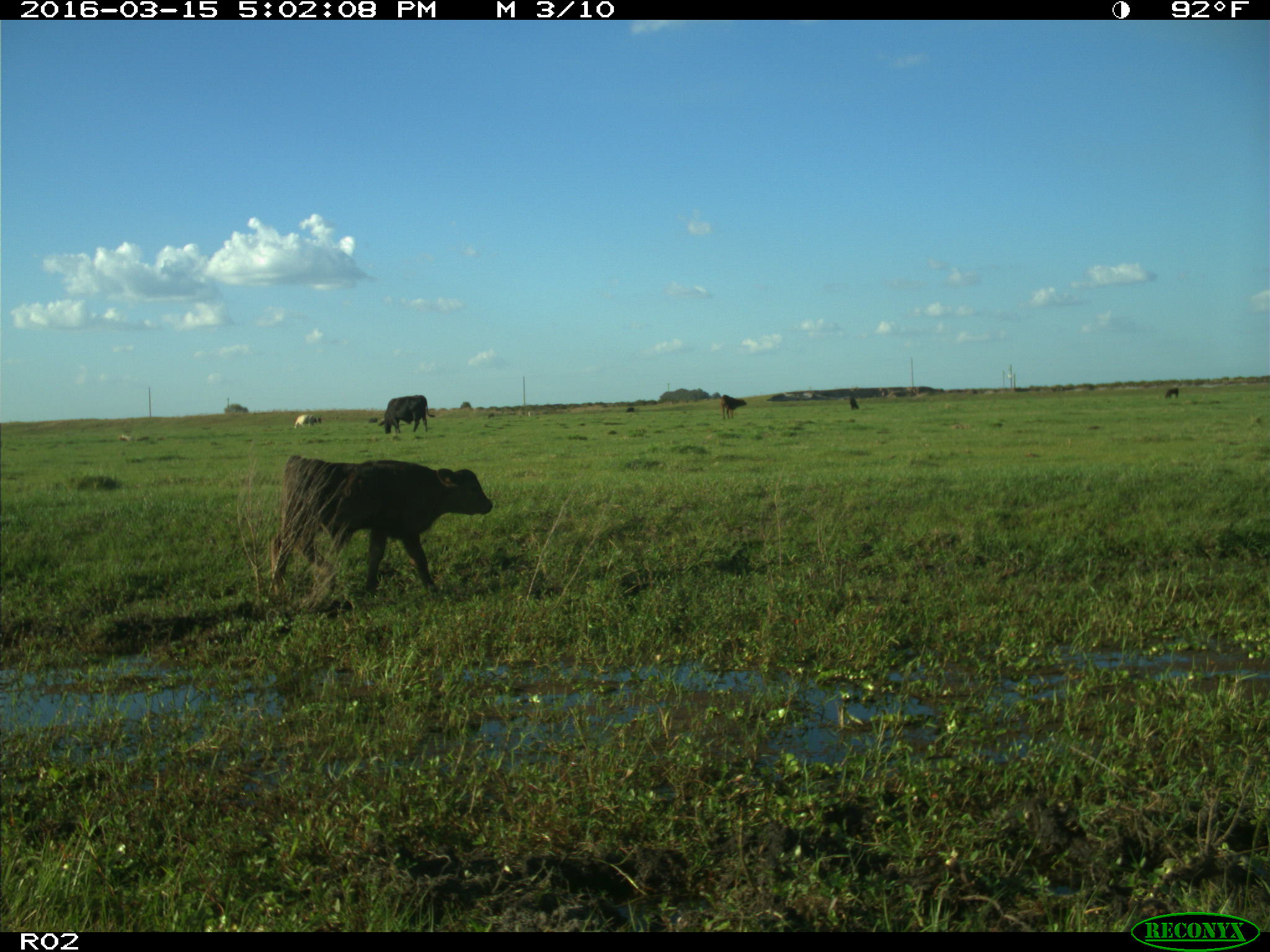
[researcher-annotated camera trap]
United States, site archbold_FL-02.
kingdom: Animalia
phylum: Chordata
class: Mammalia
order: Artiodactyla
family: Bovidae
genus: Bos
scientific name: Bos taurus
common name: domestic cow